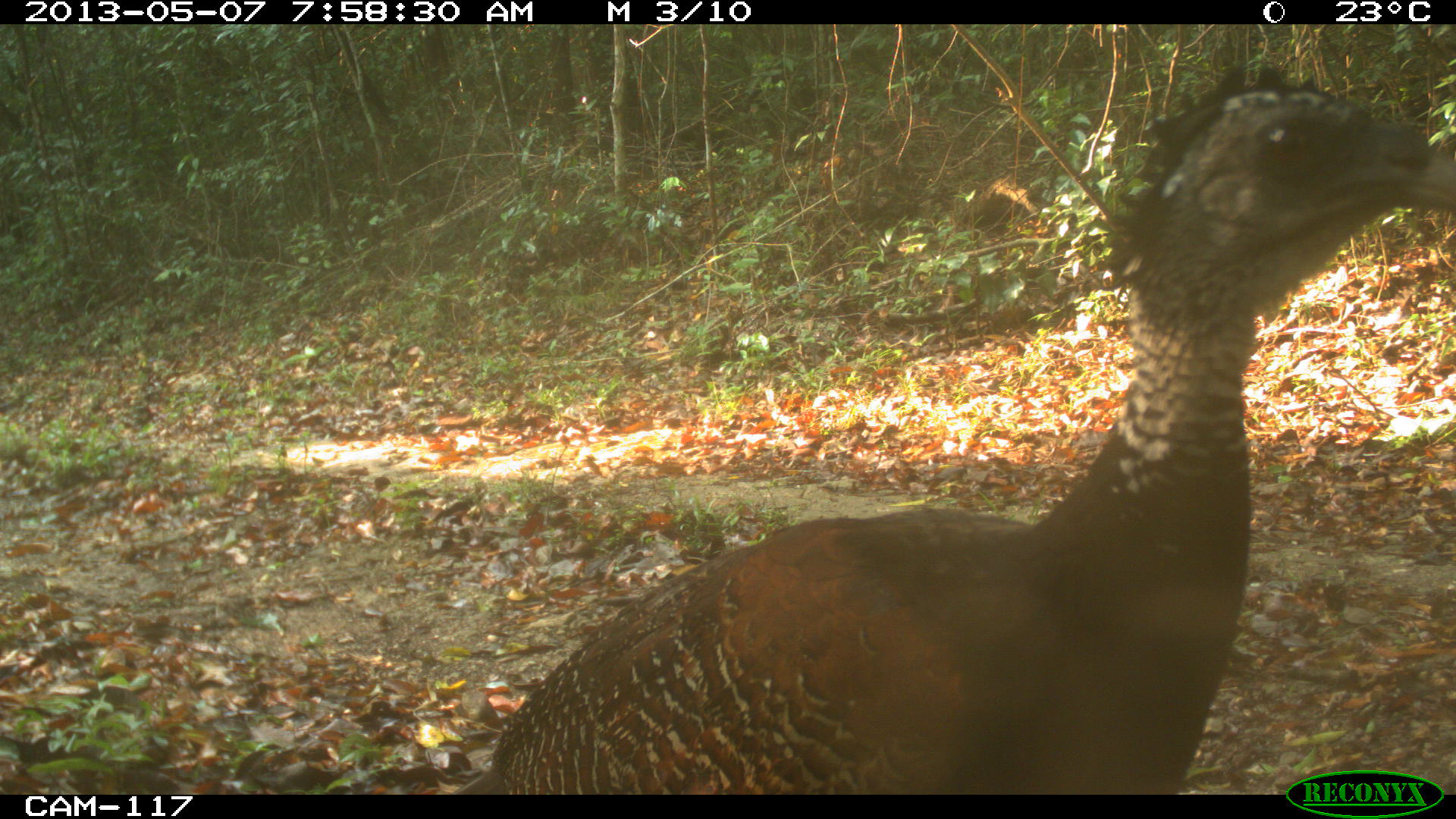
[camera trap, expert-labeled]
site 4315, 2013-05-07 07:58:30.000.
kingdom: Animalia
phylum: Chordata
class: Aves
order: Galliformes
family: Cracidae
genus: Crax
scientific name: Crax rubra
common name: great curassow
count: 1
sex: female